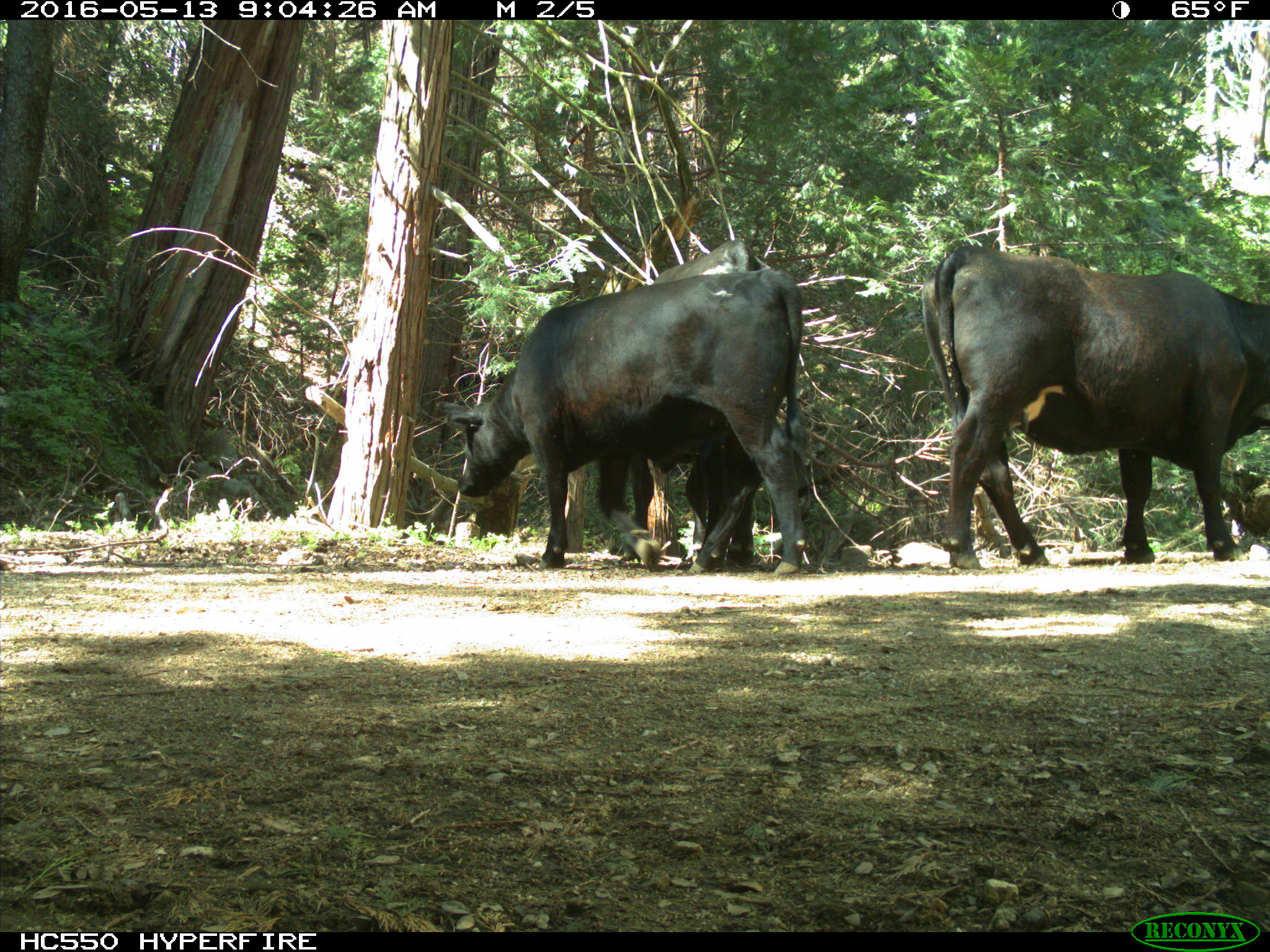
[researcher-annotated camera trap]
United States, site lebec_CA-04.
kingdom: Animalia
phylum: Chordata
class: Mammalia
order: Artiodactyla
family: Bovidae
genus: Bos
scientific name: Bos taurus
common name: domestic cow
Bos taurus (domestic cow).